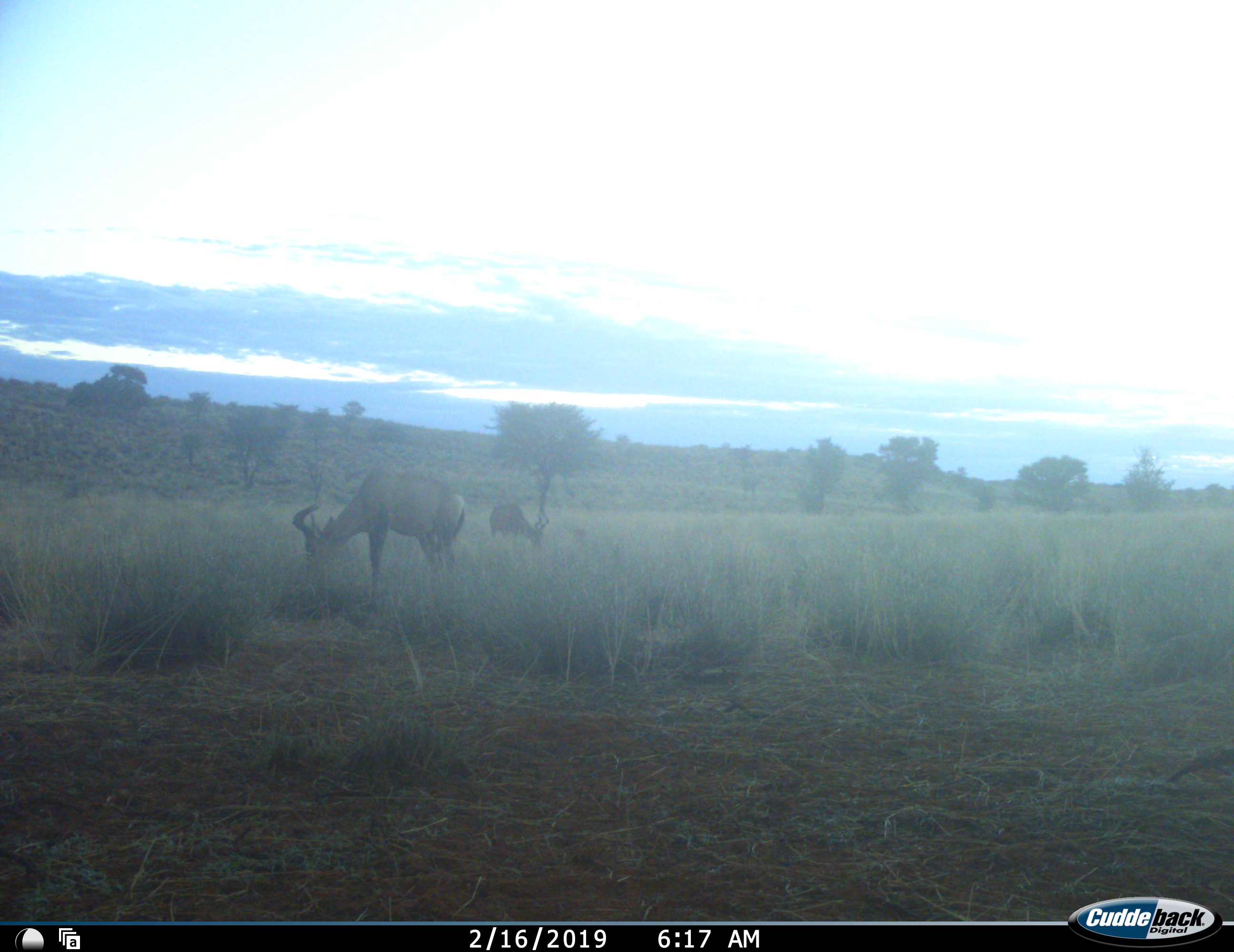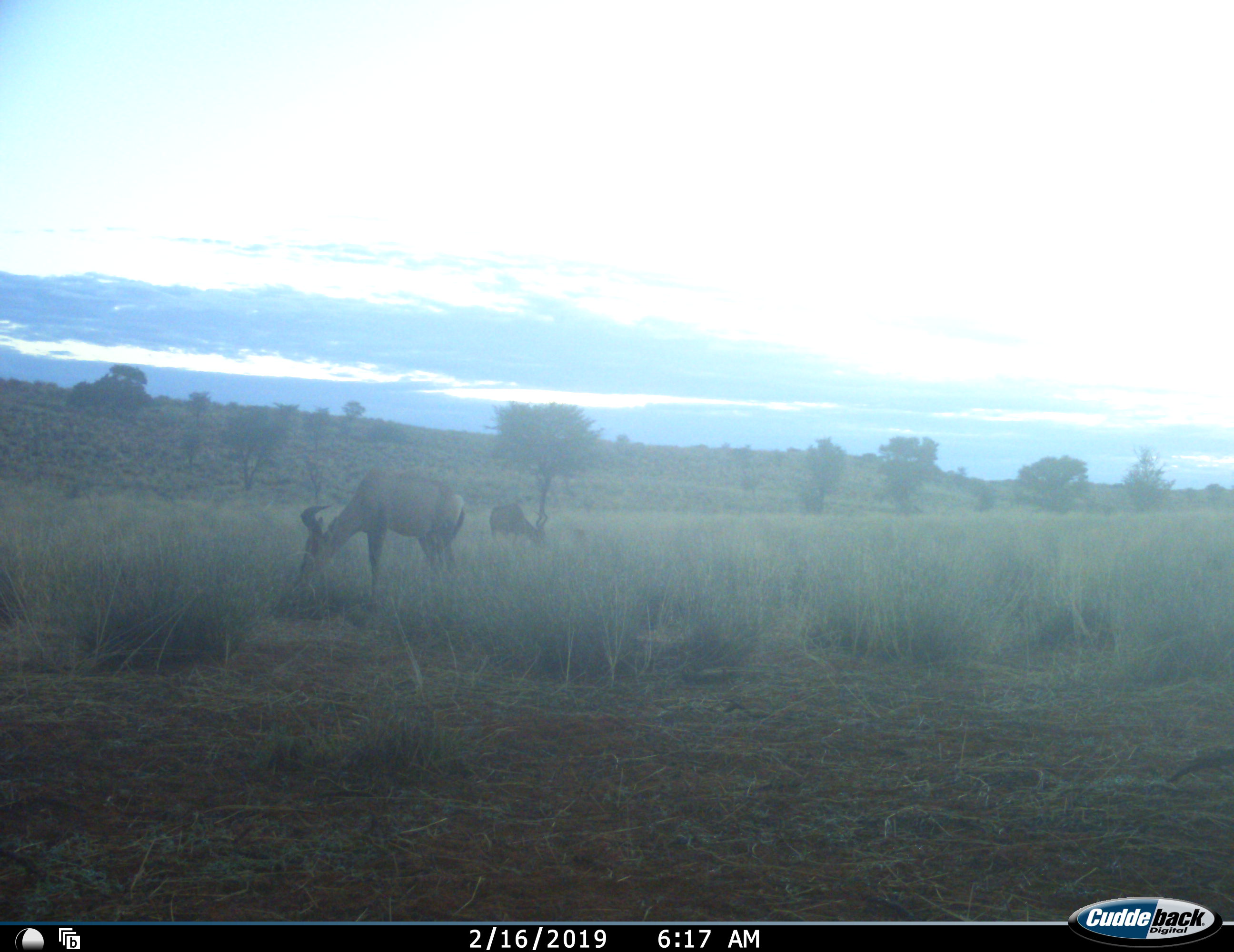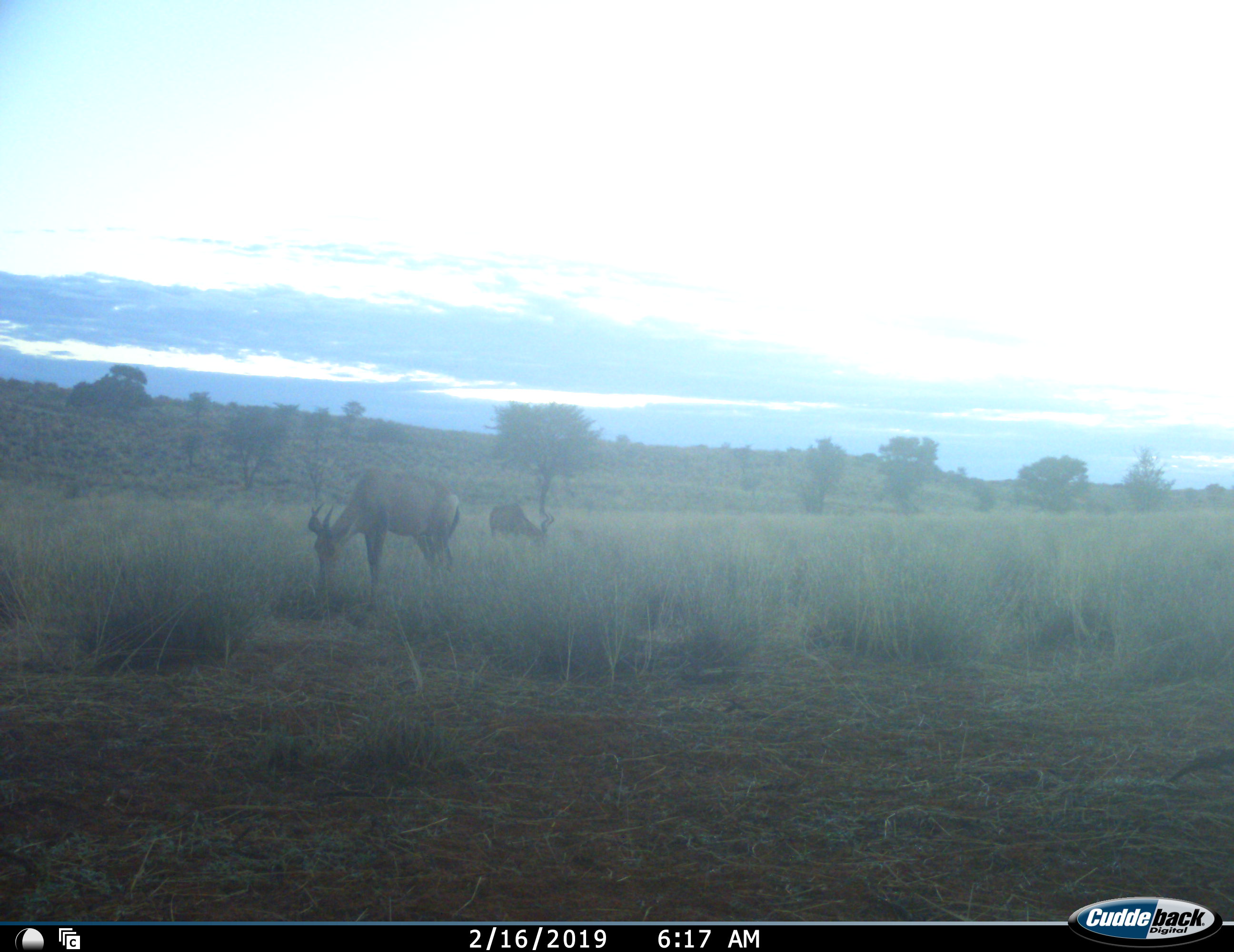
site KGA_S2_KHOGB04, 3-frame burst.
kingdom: Animalia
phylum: Chordata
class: Mammalia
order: Artiodactyla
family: Bovidae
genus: Alcelaphus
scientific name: Alcelaphus buselaphus caama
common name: red hartebeest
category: hartebeestred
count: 2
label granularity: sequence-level